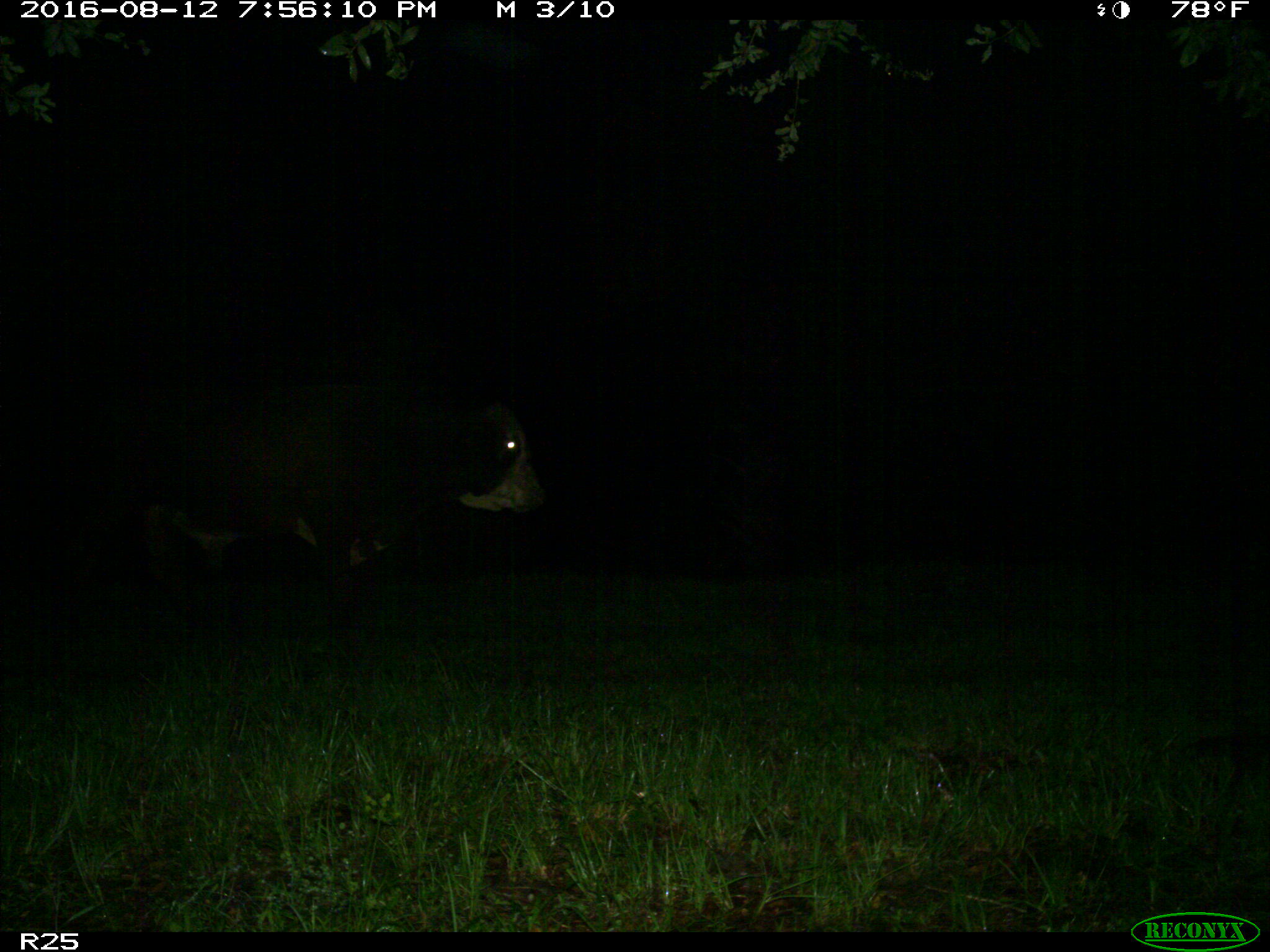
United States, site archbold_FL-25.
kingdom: Animalia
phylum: Chordata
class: Mammalia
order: Artiodactyla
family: Bovidae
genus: Bos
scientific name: Bos taurus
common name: domestic cow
Bos taurus (domestic cow).